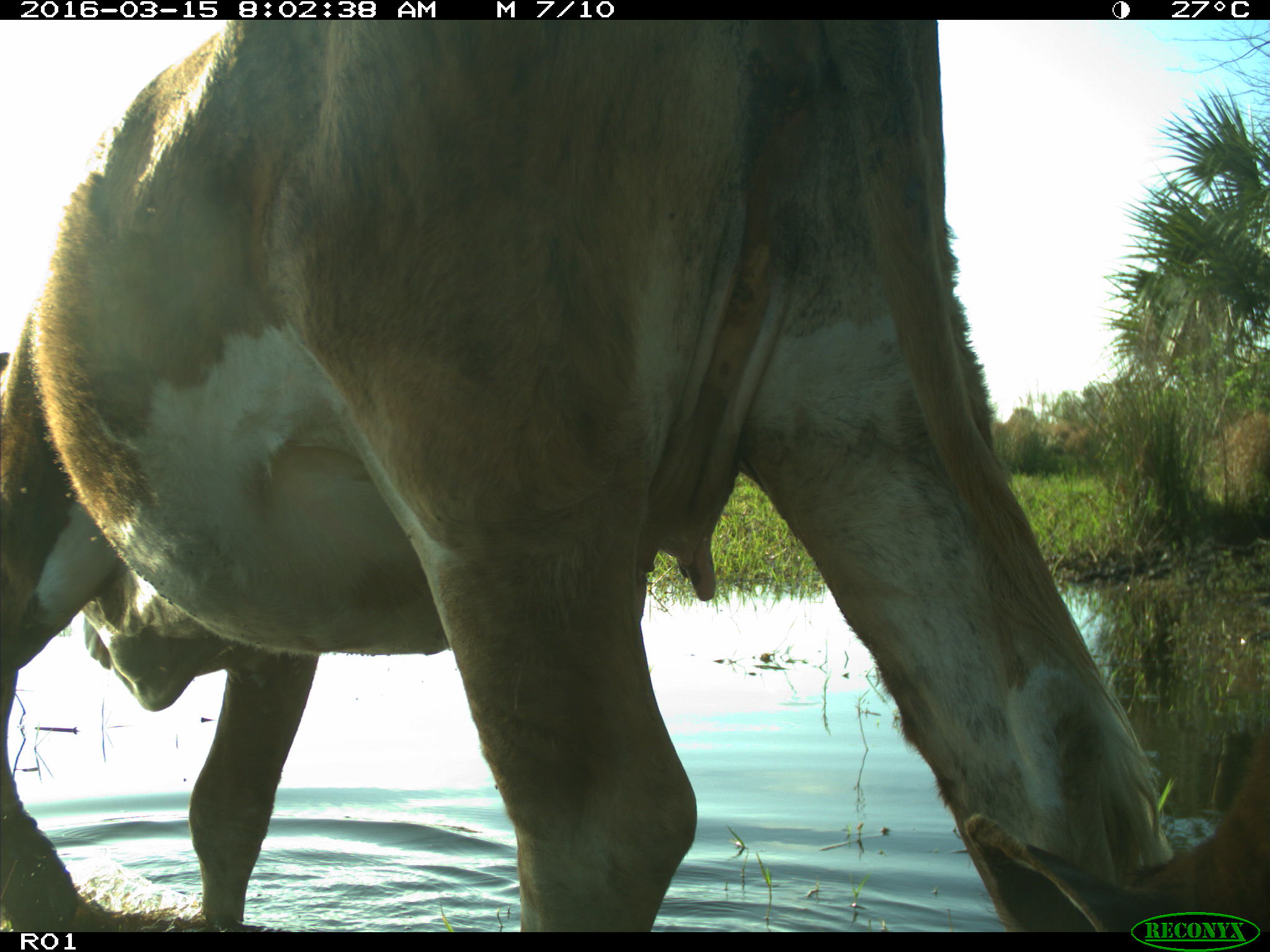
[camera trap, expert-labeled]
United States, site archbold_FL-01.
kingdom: Animalia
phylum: Chordata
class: Mammalia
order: Artiodactyla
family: Bovidae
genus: Bos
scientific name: Bos taurus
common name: domestic cow